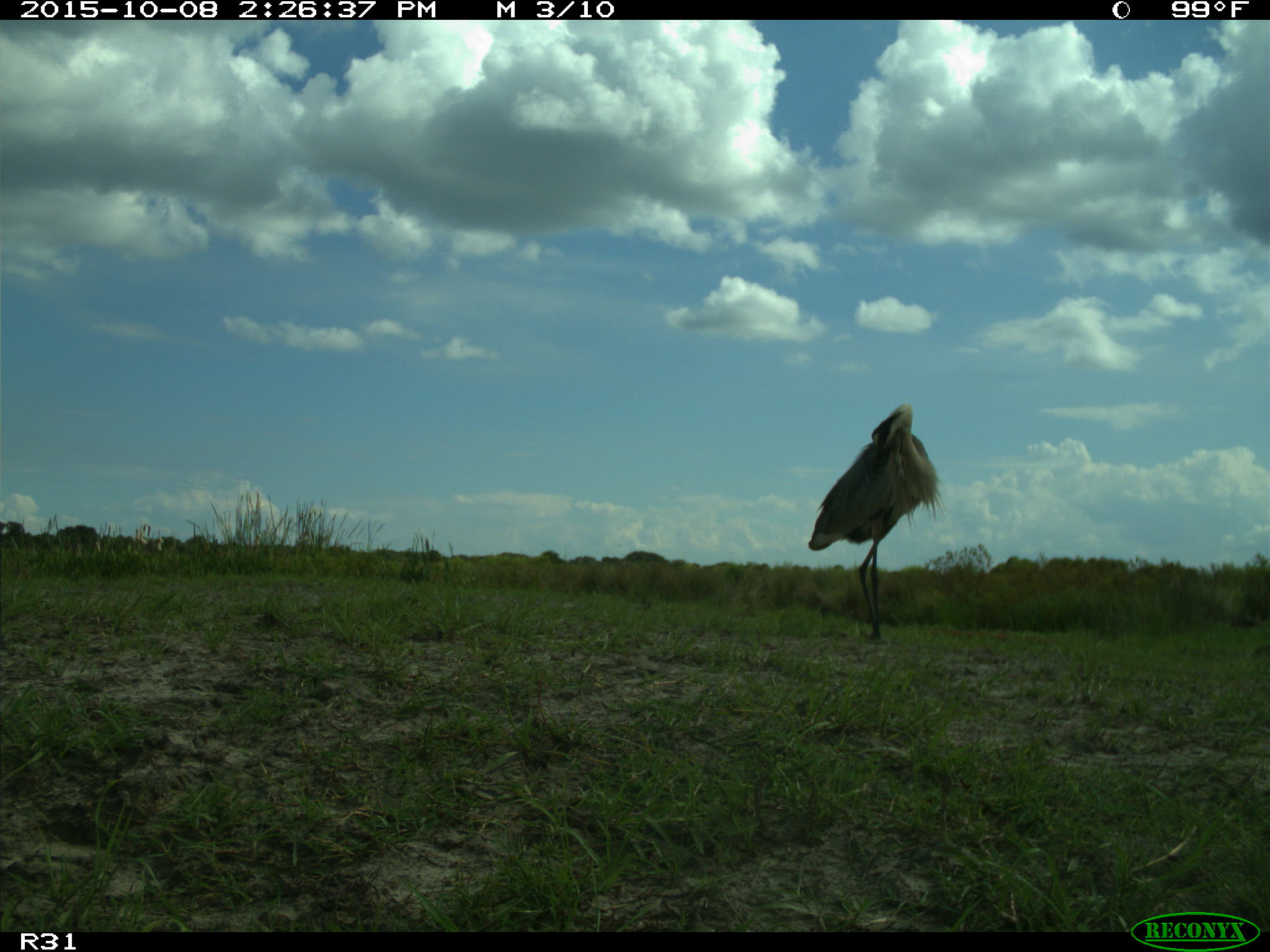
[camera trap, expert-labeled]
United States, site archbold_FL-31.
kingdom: Animalia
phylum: Chordata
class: Aves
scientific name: Aves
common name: birds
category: unidentified bird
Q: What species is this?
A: Unidentified bird (birds) (Aves).